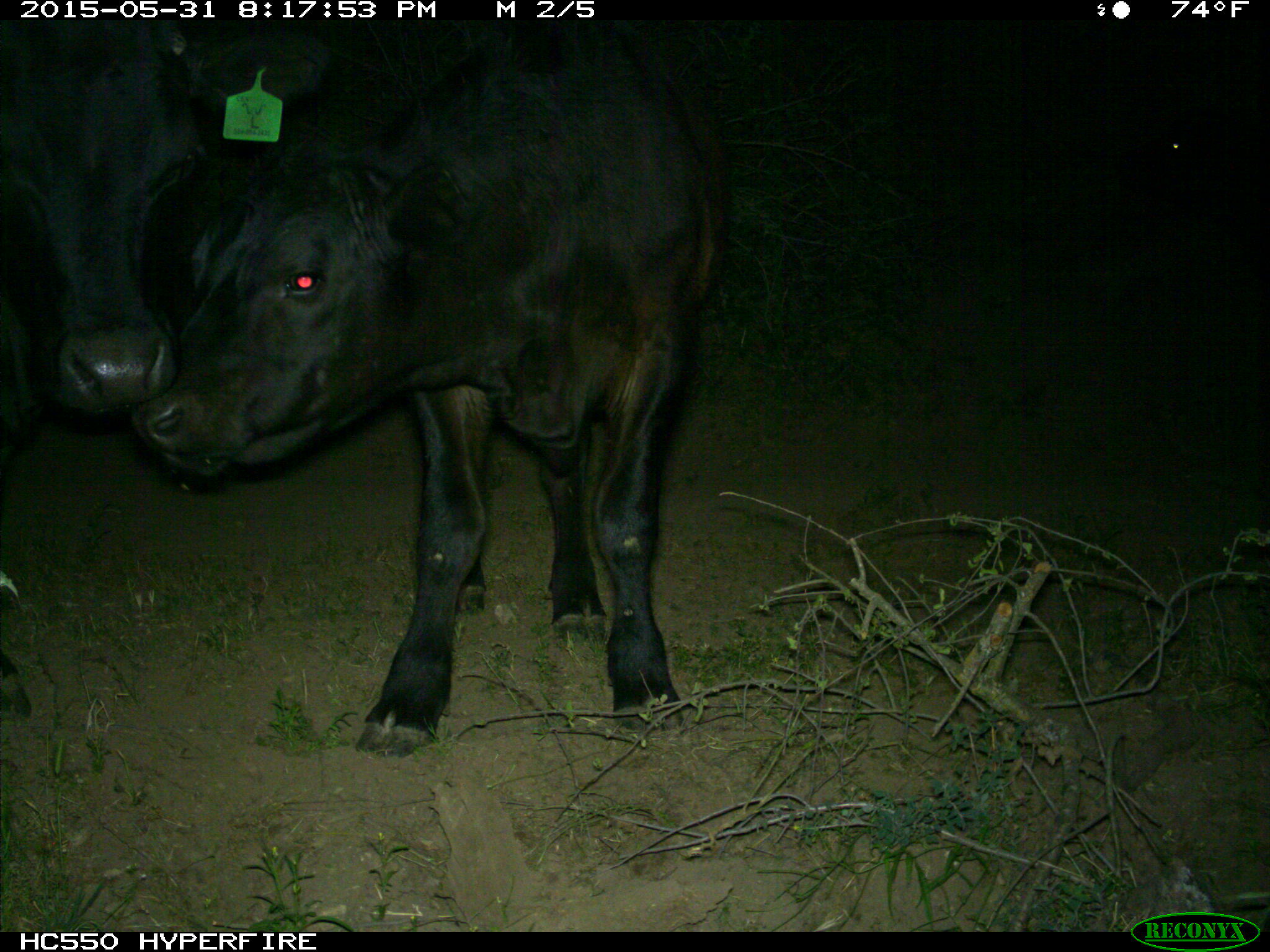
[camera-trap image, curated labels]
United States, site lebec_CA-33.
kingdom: Animalia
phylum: Chordata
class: Mammalia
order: Artiodactyla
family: Bovidae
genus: Bos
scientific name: Bos taurus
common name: domestic cow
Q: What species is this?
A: Bos taurus (domestic cow).